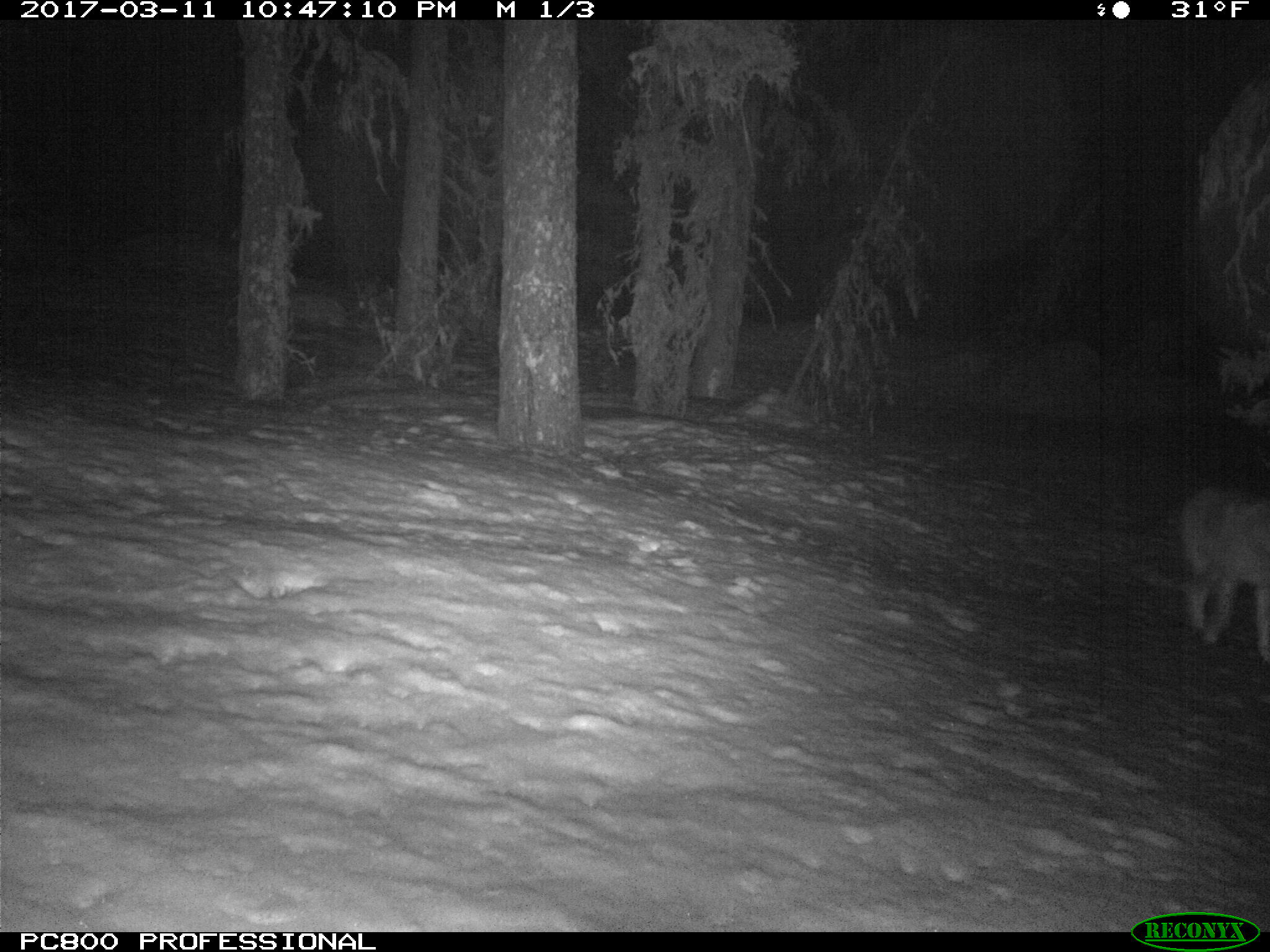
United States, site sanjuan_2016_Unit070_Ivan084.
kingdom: Animalia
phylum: Chordata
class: Mammalia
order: Carnivora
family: Canidae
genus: Canis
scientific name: Canis latrans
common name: coyote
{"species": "Canis latrans (coyote)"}